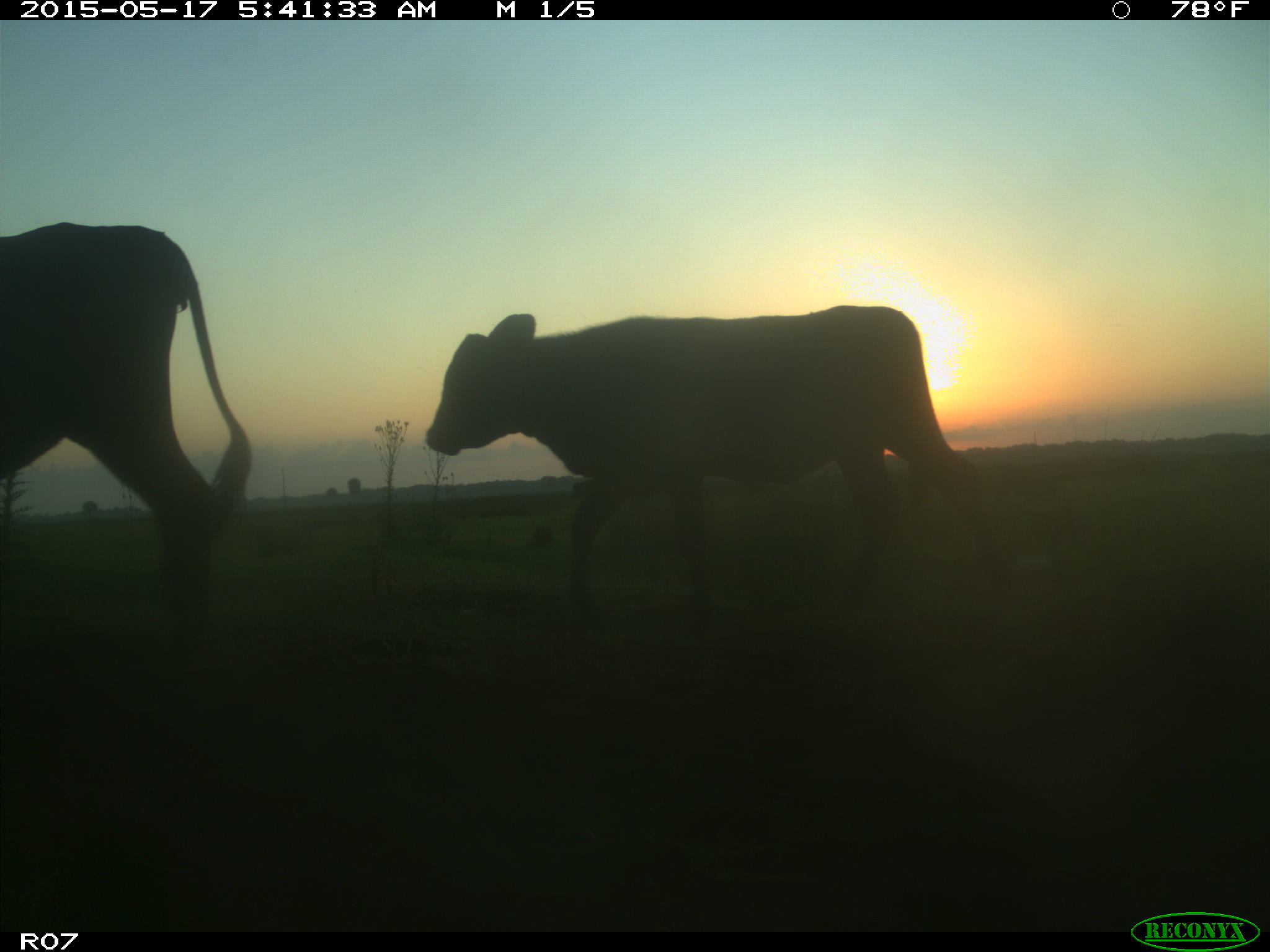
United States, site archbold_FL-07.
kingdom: Animalia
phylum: Chordata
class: Mammalia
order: Artiodactyla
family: Bovidae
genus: Bos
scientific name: Bos taurus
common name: domestic cow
Bos taurus (domestic cow).